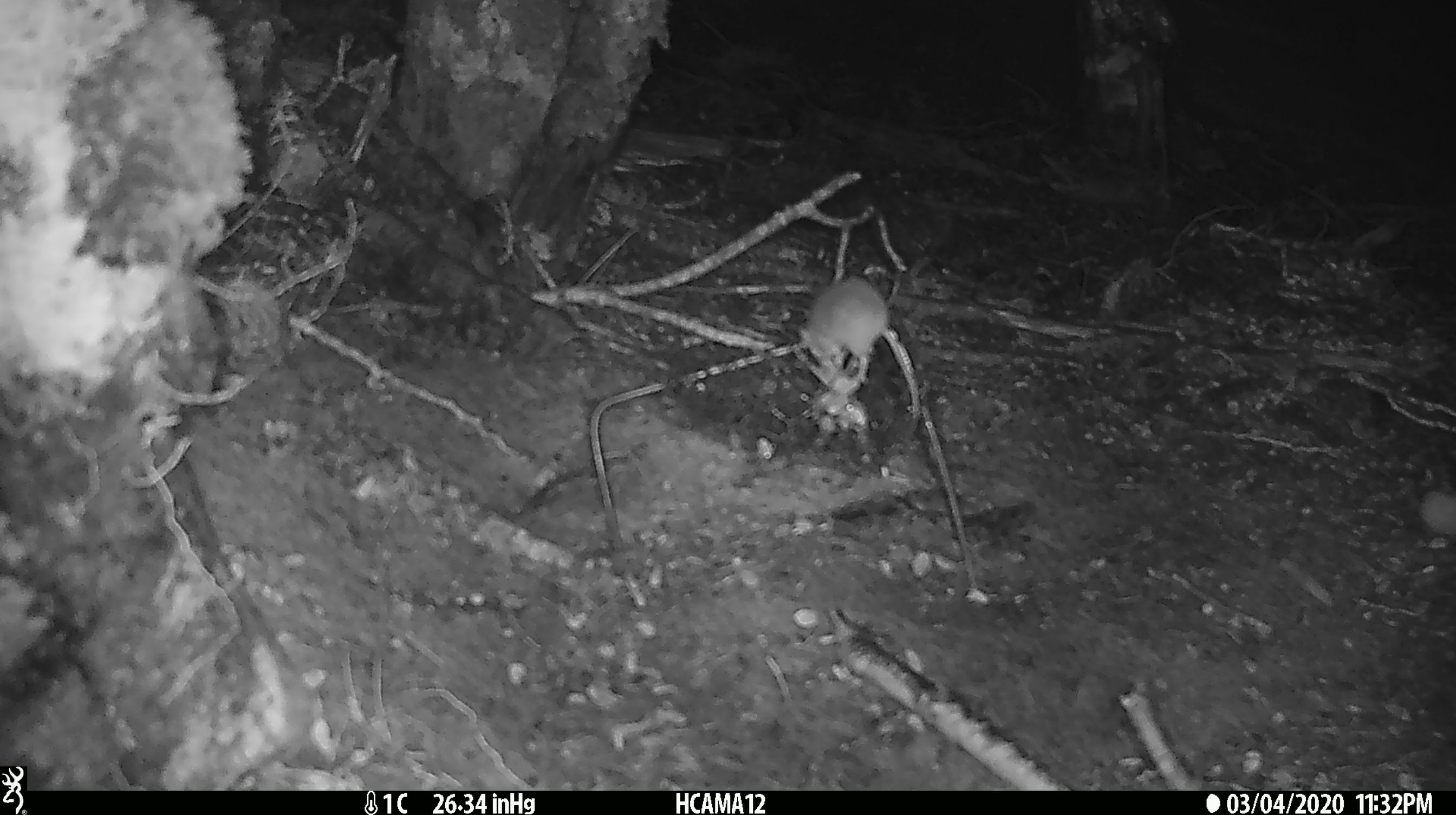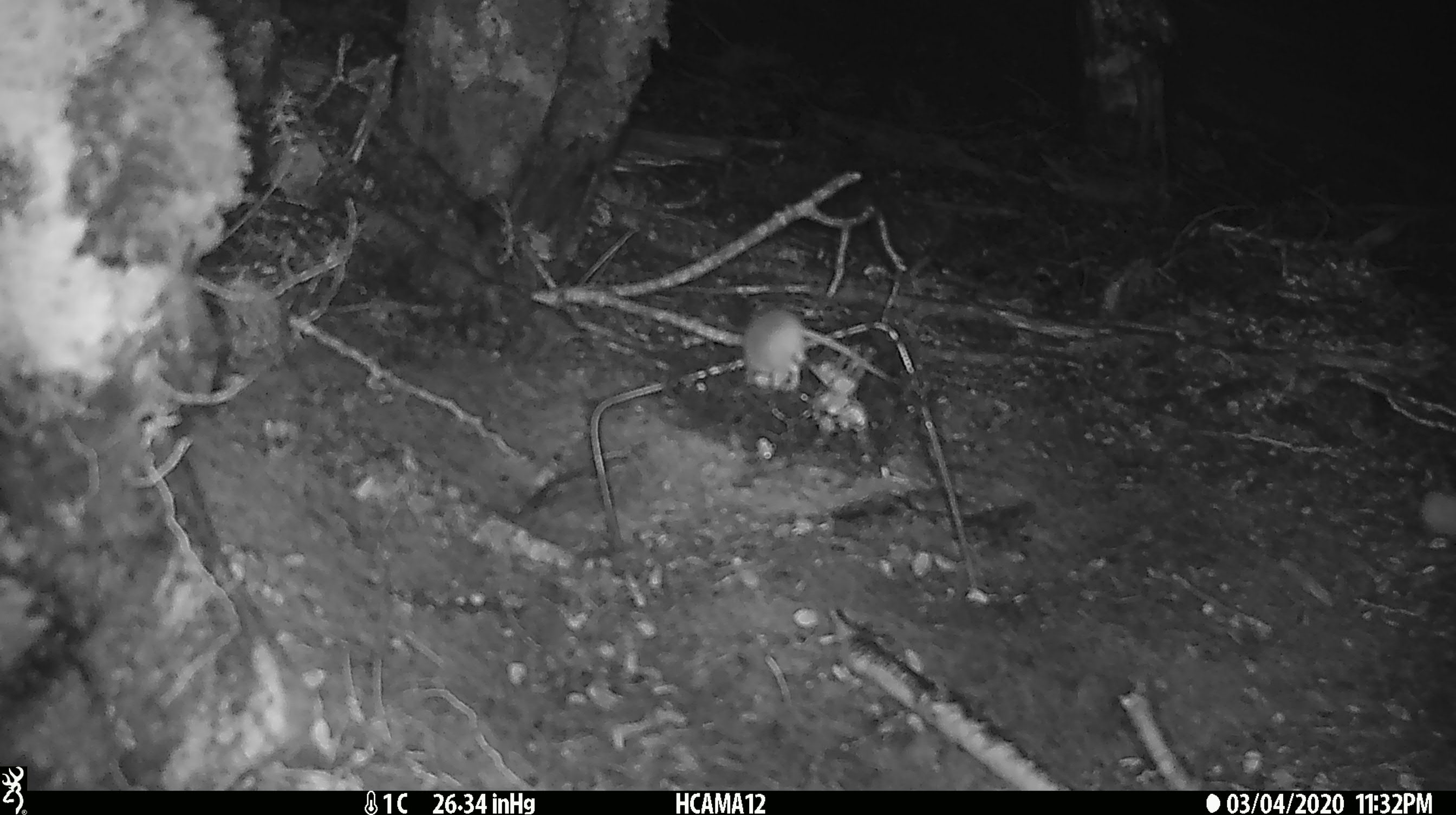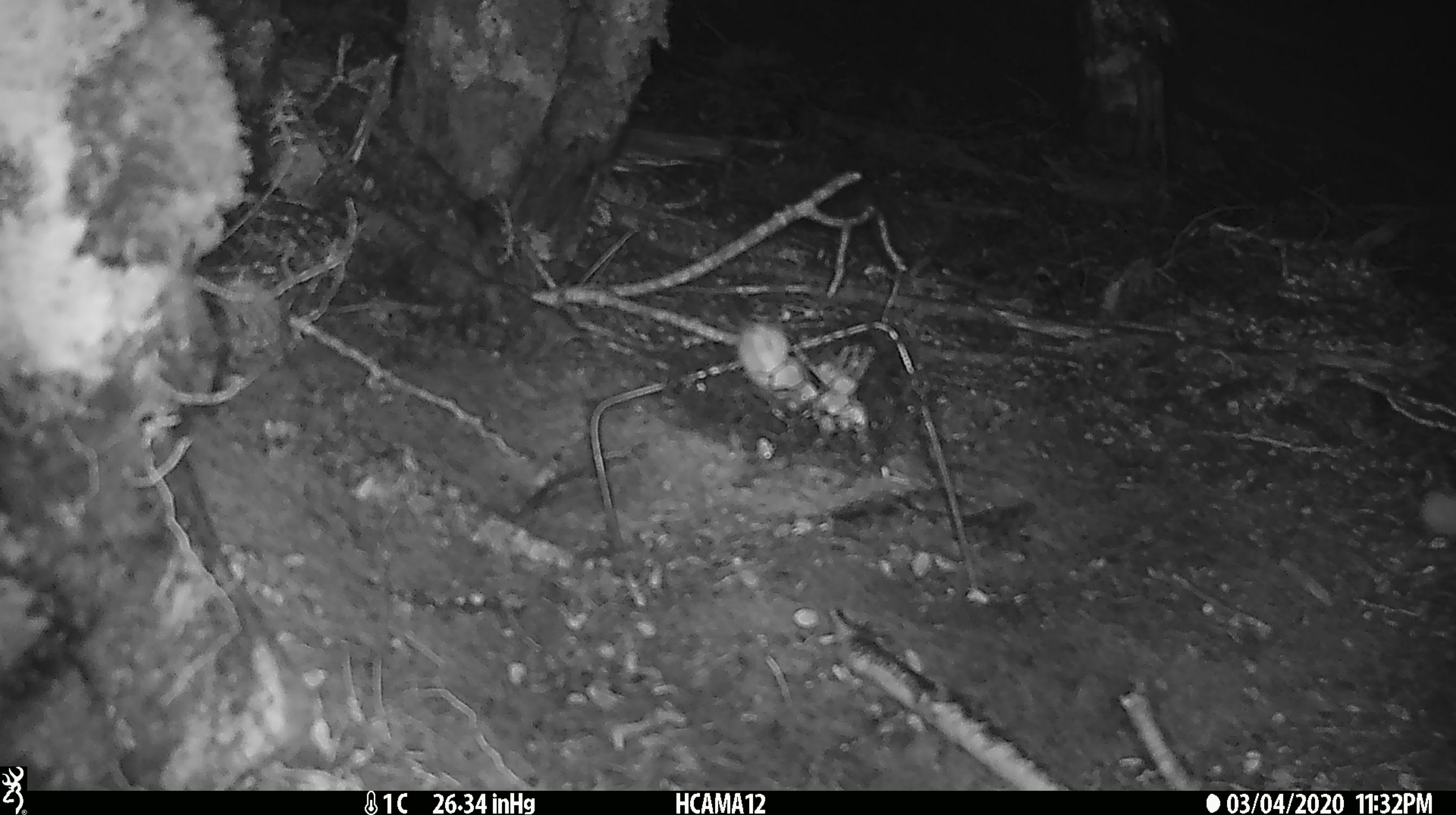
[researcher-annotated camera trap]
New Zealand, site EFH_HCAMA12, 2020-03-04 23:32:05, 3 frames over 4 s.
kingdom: Animalia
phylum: Chordata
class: Mammalia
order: Rodentia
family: Muridae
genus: Mus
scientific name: Mus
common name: mouse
Mouse (Mus).